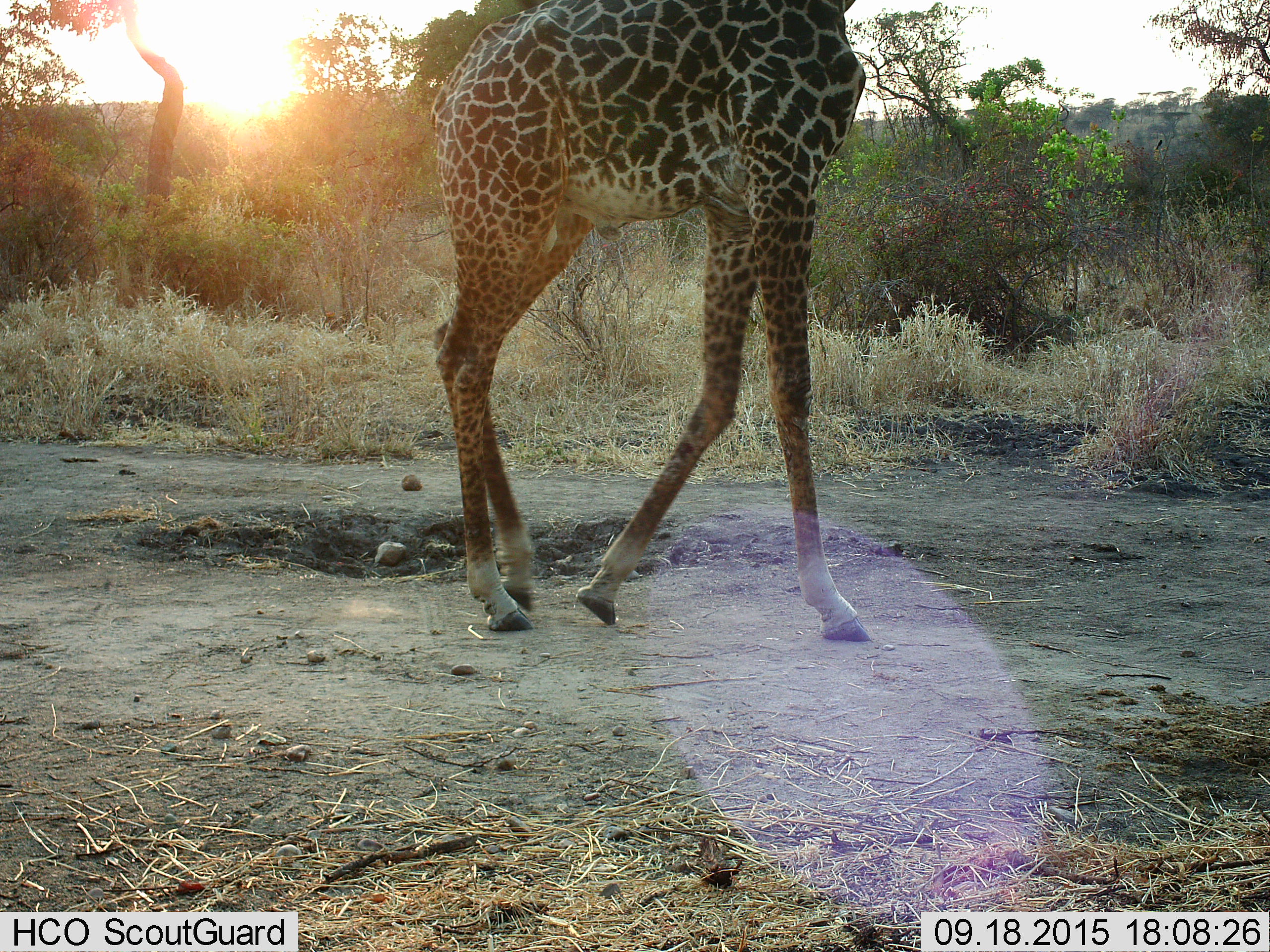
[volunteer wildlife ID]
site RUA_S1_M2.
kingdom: Animalia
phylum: Chordata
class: Mammalia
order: Artiodactyla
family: Giraffidae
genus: Giraffa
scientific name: Giraffa camelopardalis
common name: giraffe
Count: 1.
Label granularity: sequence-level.